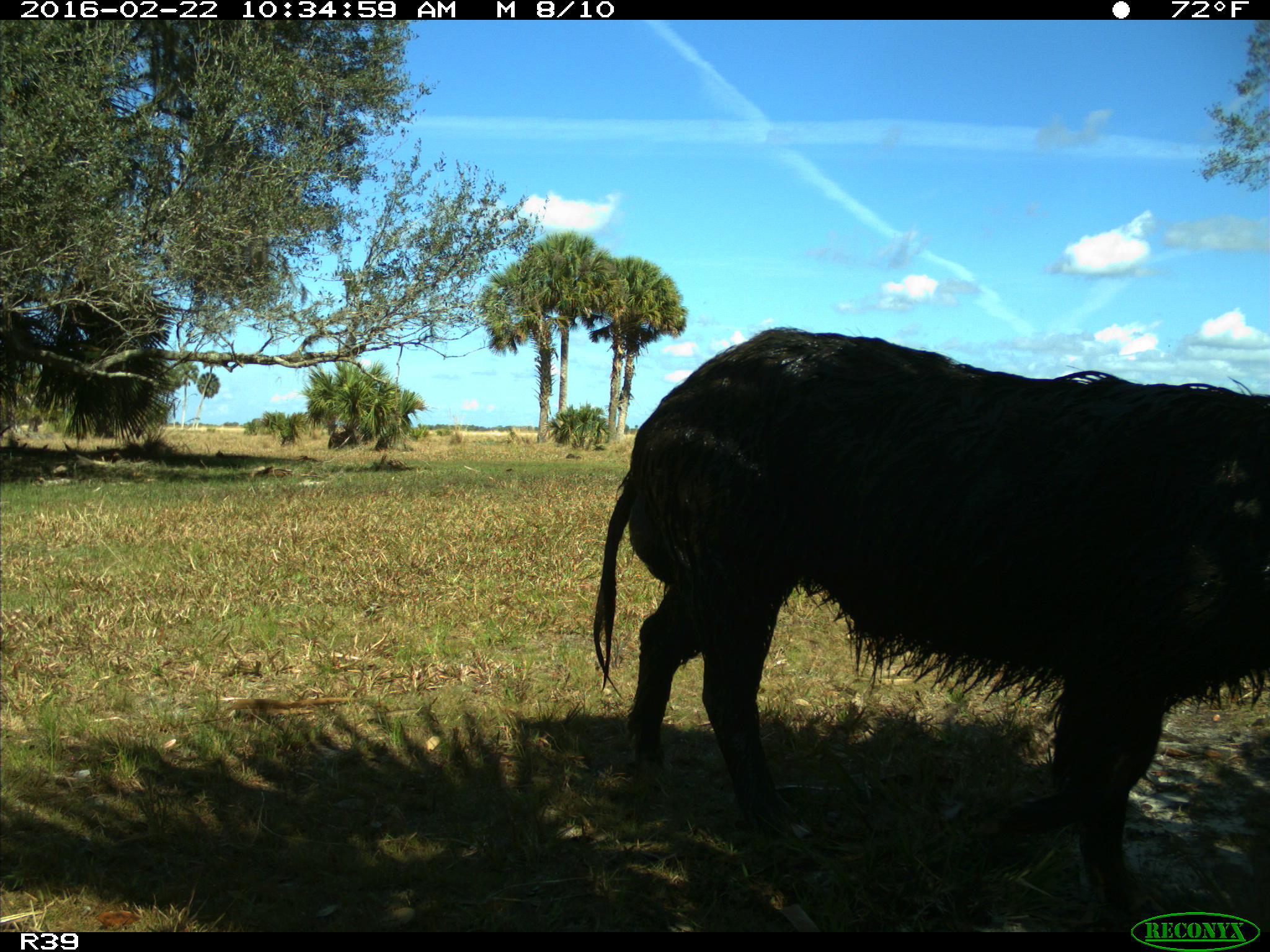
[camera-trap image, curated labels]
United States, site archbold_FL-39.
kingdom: Animalia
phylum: Chordata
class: Mammalia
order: Artiodactyla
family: Suidae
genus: Sus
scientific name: Sus scrofa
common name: wild boar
Sus scrofa (wild boar).